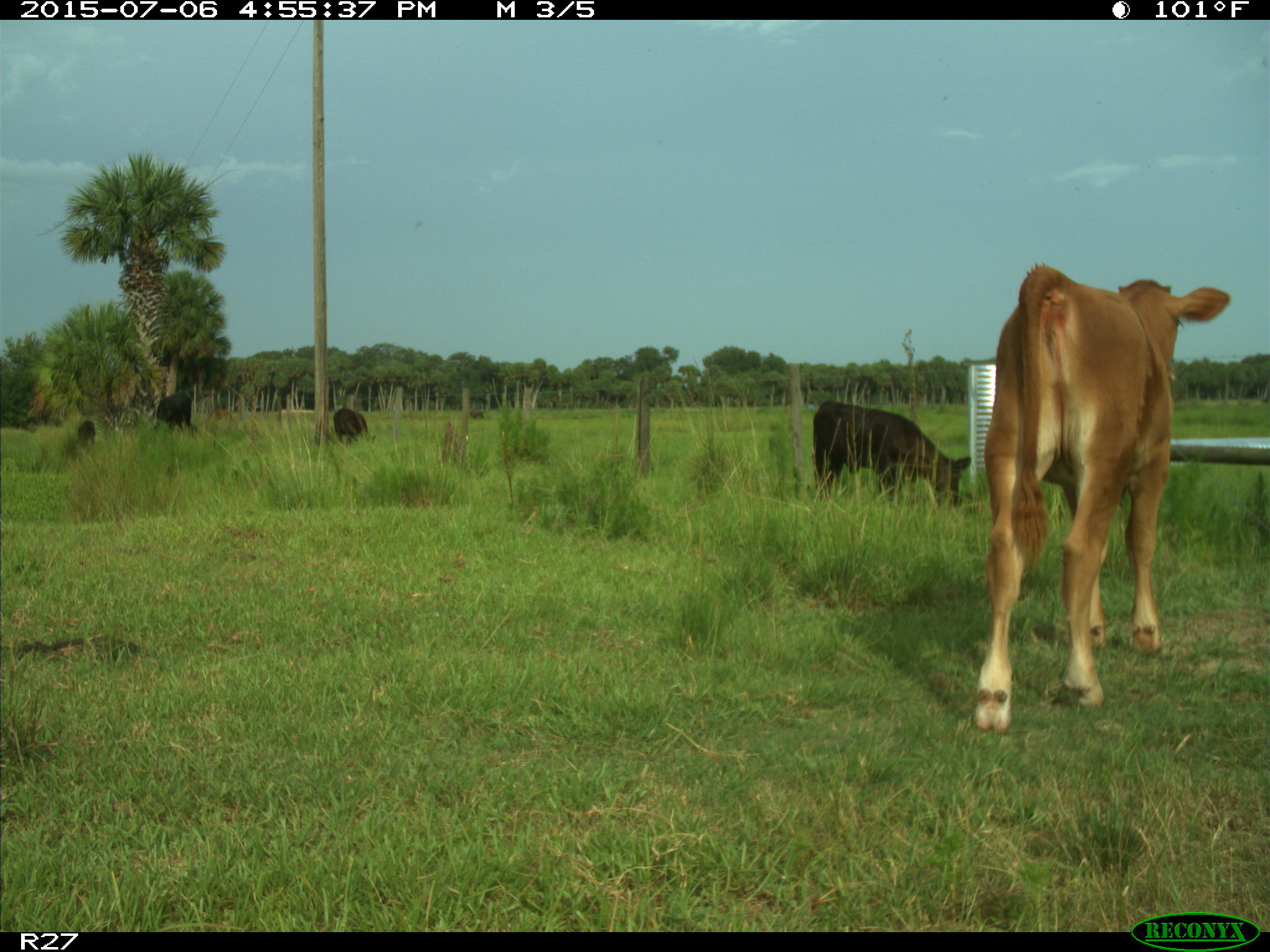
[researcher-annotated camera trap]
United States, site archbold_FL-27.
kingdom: Animalia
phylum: Chordata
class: Mammalia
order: Artiodactyla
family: Bovidae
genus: Bos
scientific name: Bos taurus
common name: domestic cow